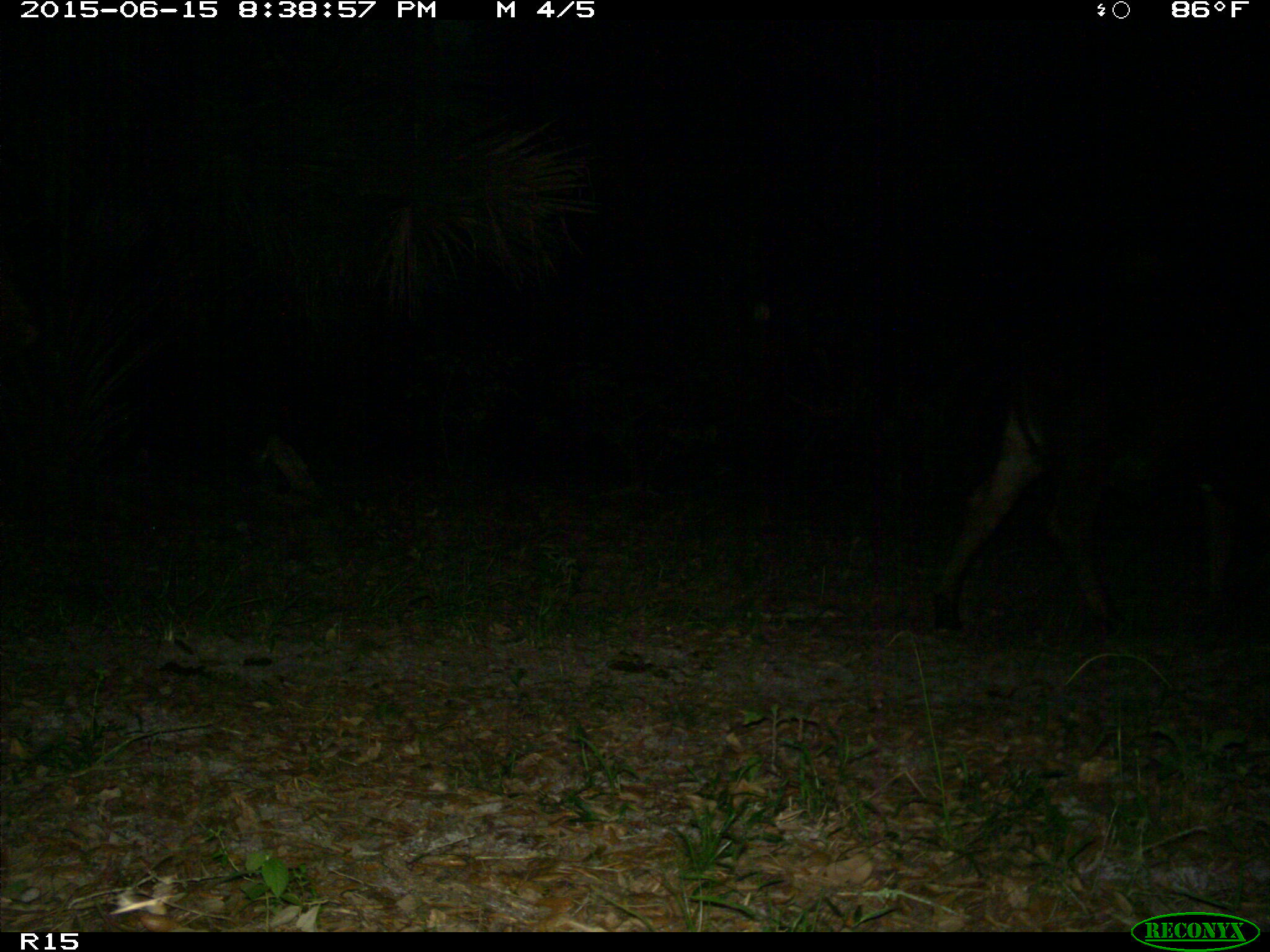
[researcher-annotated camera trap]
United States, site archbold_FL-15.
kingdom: Animalia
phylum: Chordata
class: Mammalia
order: Artiodactyla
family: Bovidae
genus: Bos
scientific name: Bos taurus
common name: domestic cow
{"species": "Bos taurus (domestic cow)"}